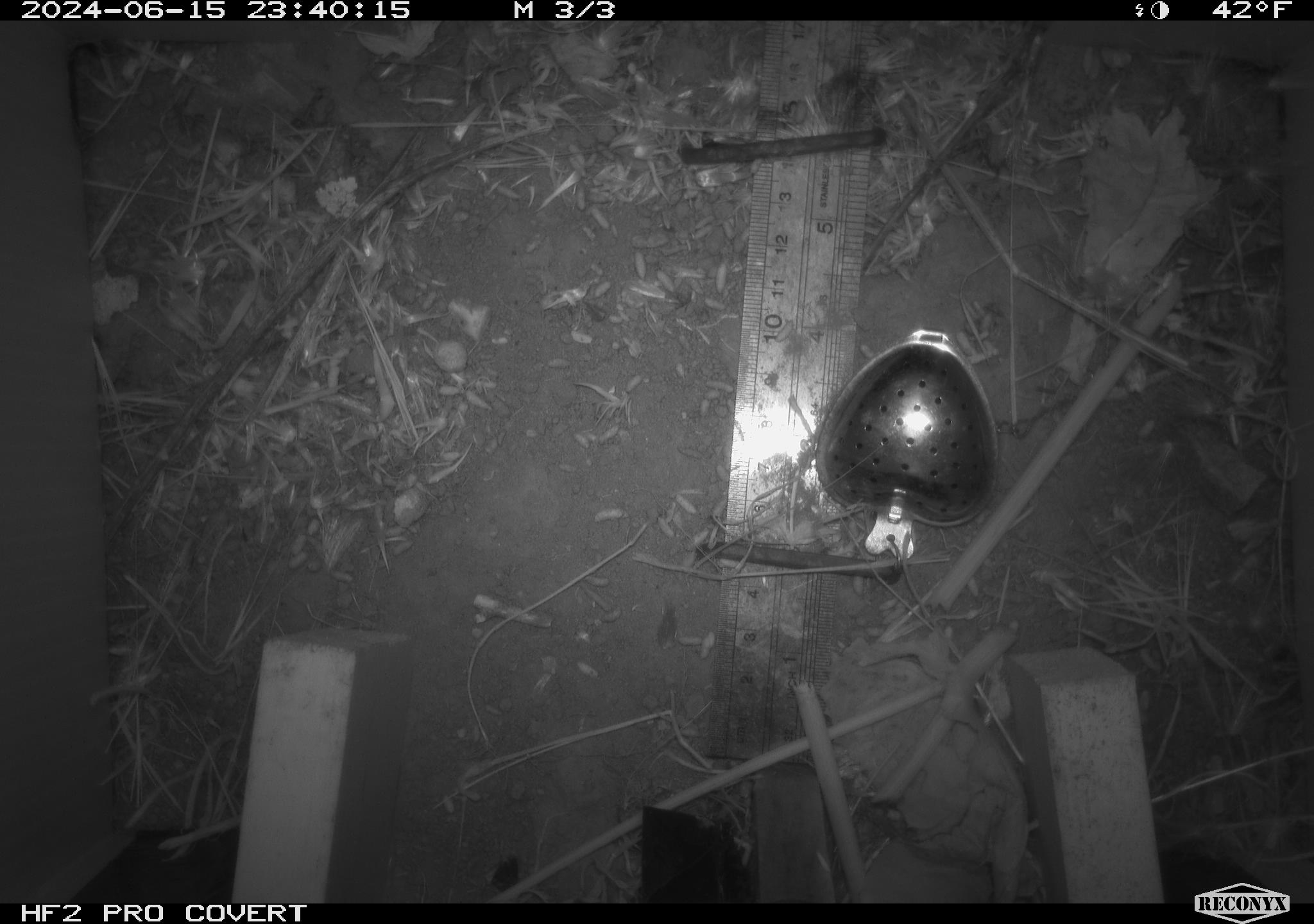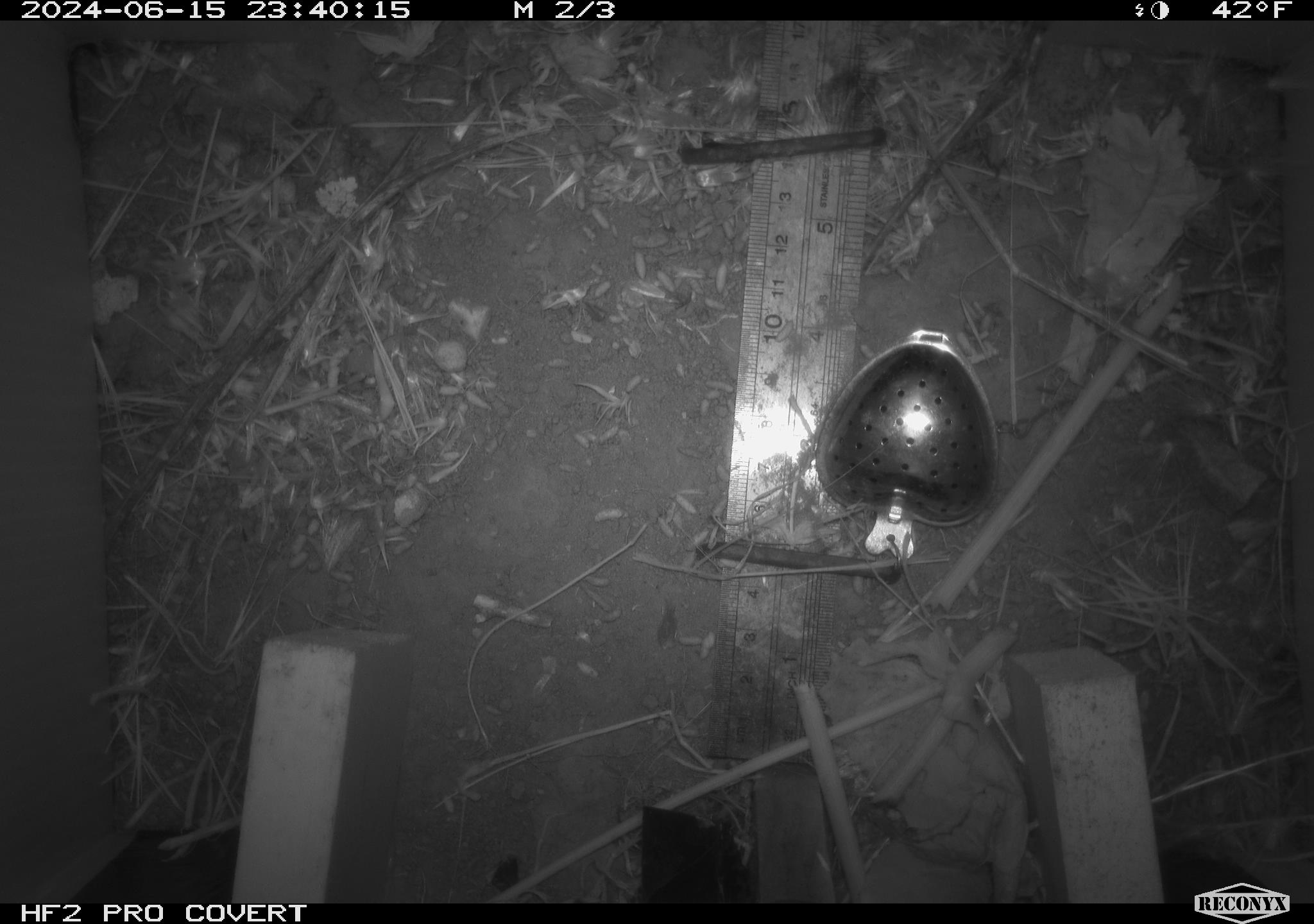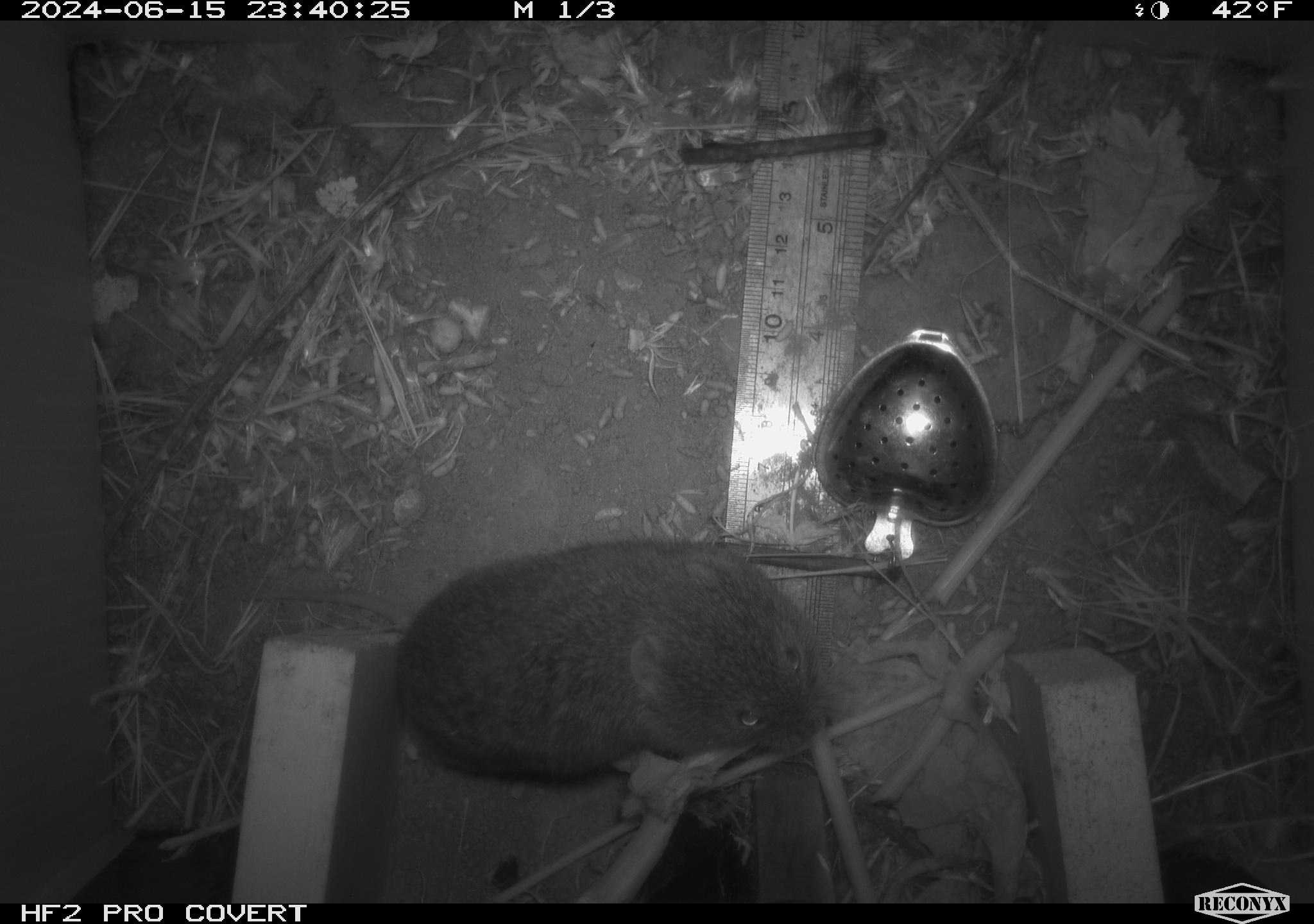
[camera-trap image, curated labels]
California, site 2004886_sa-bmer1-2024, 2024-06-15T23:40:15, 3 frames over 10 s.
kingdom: Animalia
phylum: Chordata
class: Mammalia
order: Rodentia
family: Cricetidae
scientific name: Cricetidae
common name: hamsters, voles, lemmings, and allies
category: cricetidae family